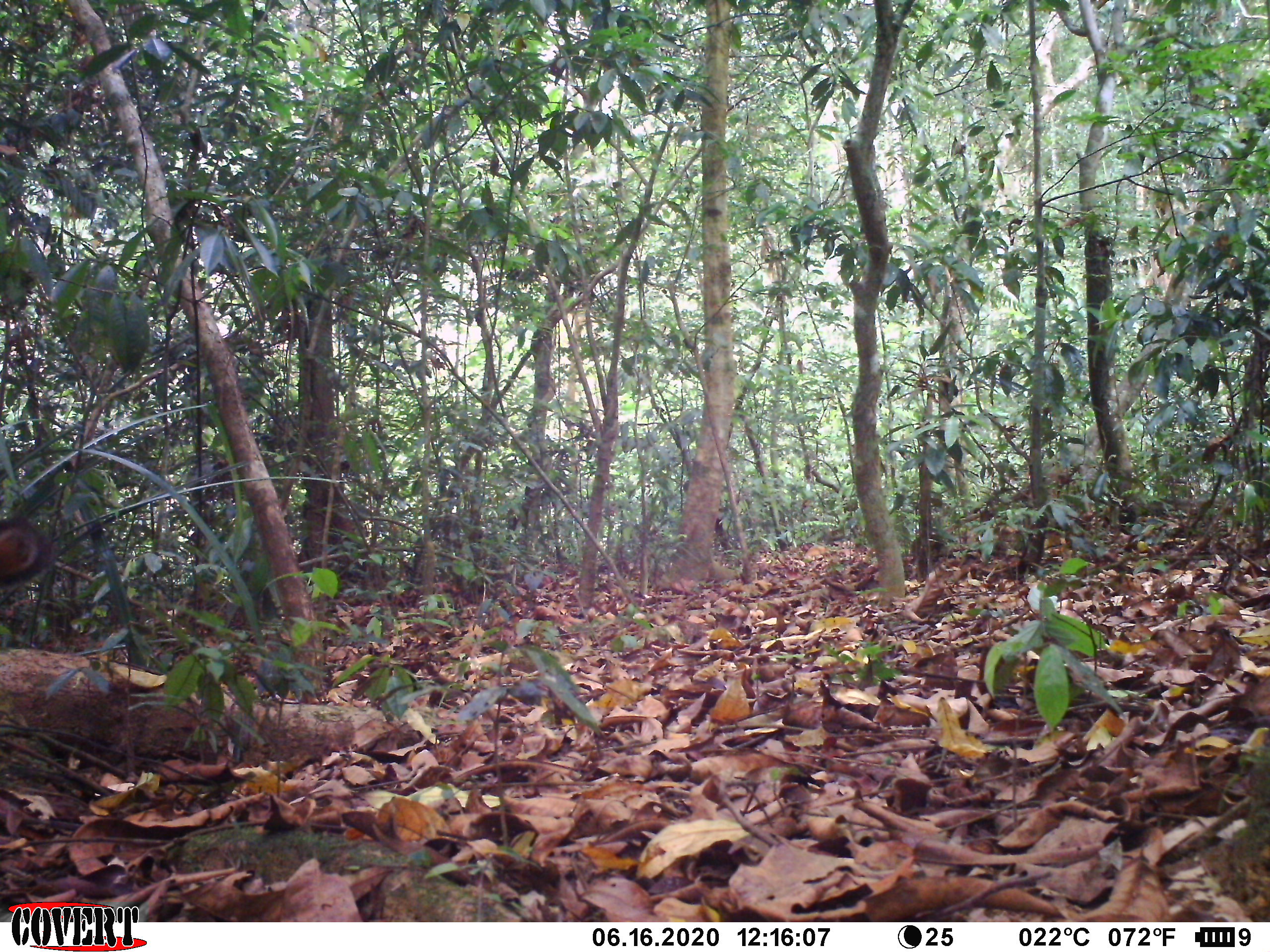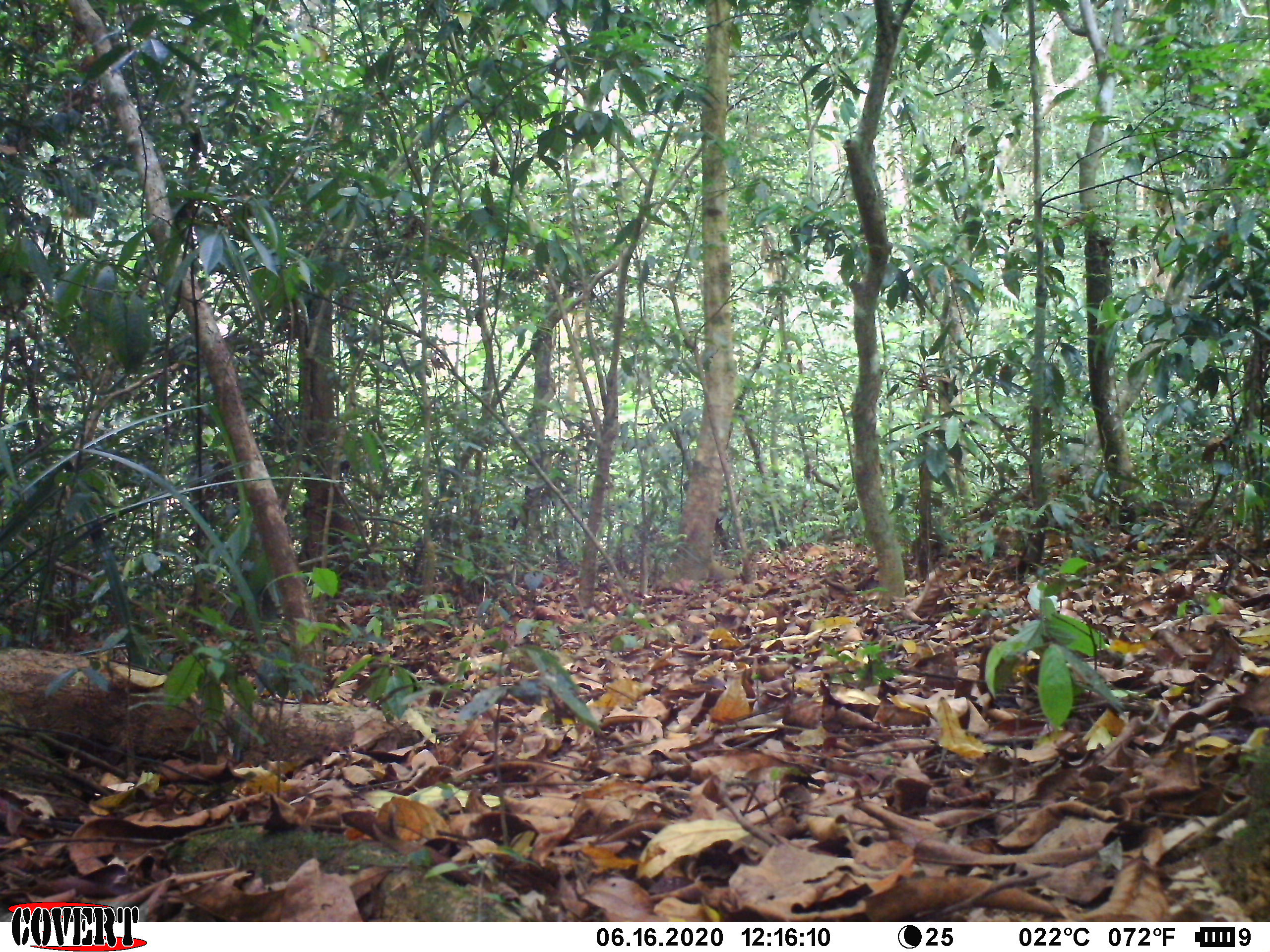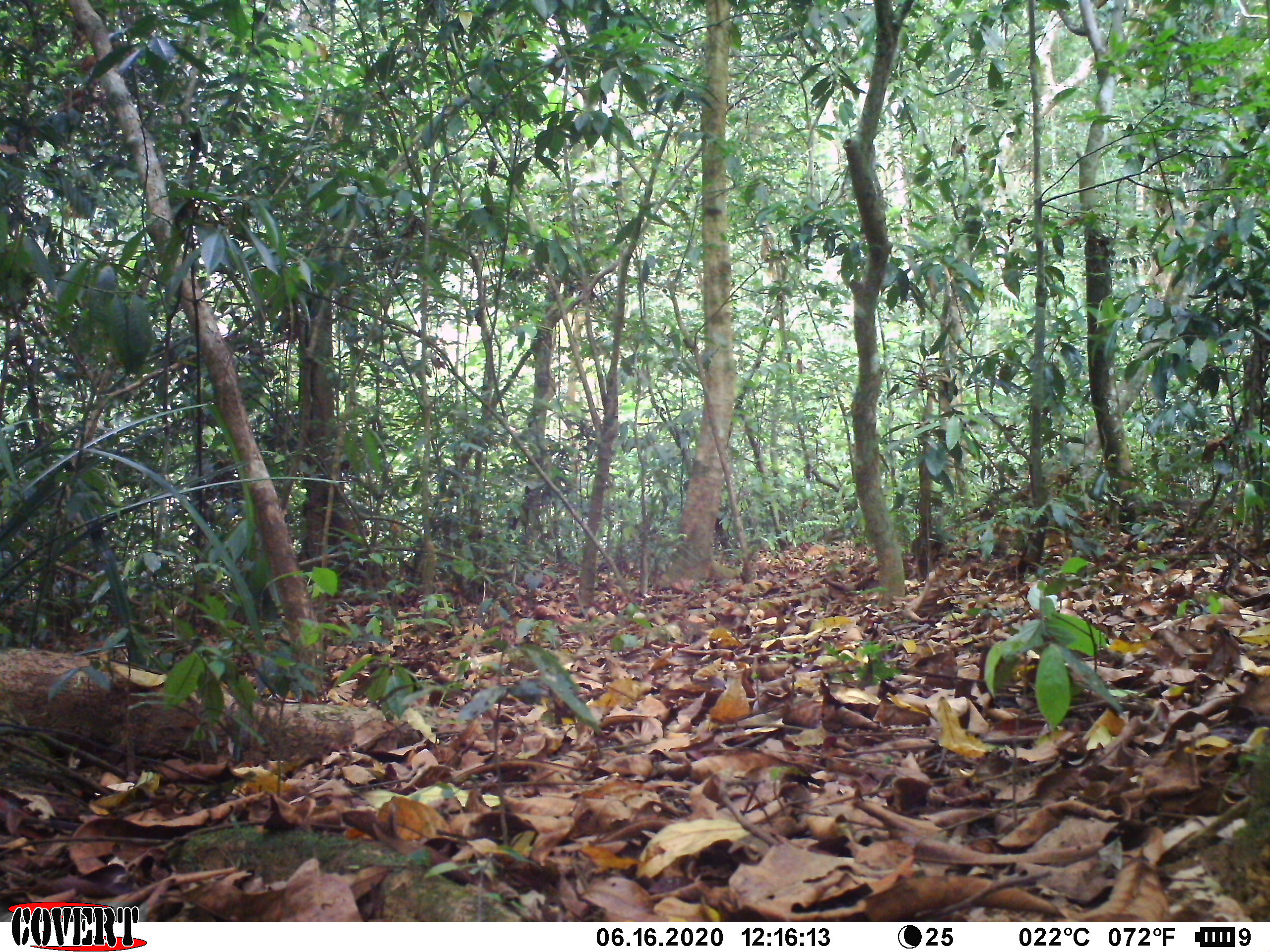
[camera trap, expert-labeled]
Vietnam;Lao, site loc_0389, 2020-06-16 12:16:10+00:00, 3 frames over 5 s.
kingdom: Animalia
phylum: Chordata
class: Mammalia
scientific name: Mammalia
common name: mammal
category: unidentified small mammal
Unidentified small mammal (mammal) (Mammalia). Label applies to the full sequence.